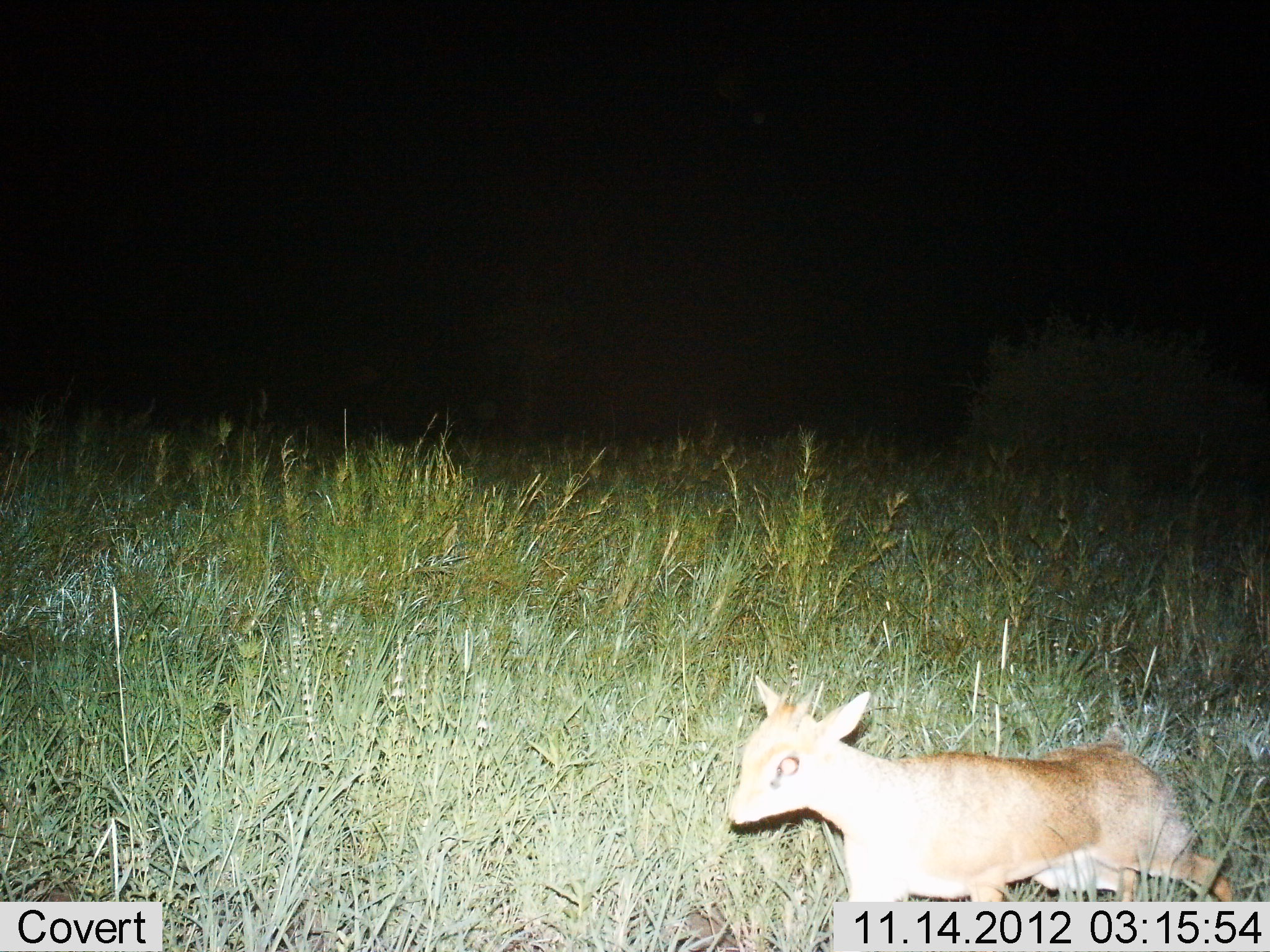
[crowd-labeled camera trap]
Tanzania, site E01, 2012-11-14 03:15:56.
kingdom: Animalia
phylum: Chordata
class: Mammalia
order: Artiodactyla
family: Bovidae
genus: Madoqua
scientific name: Madoqua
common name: dikdik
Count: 1.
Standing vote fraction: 10%.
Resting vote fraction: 0%.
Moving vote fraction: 90%.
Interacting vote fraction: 0%.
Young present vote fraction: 10%.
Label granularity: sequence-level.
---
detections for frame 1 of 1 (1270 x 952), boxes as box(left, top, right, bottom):
animal: box(726, 674, 1233, 902)